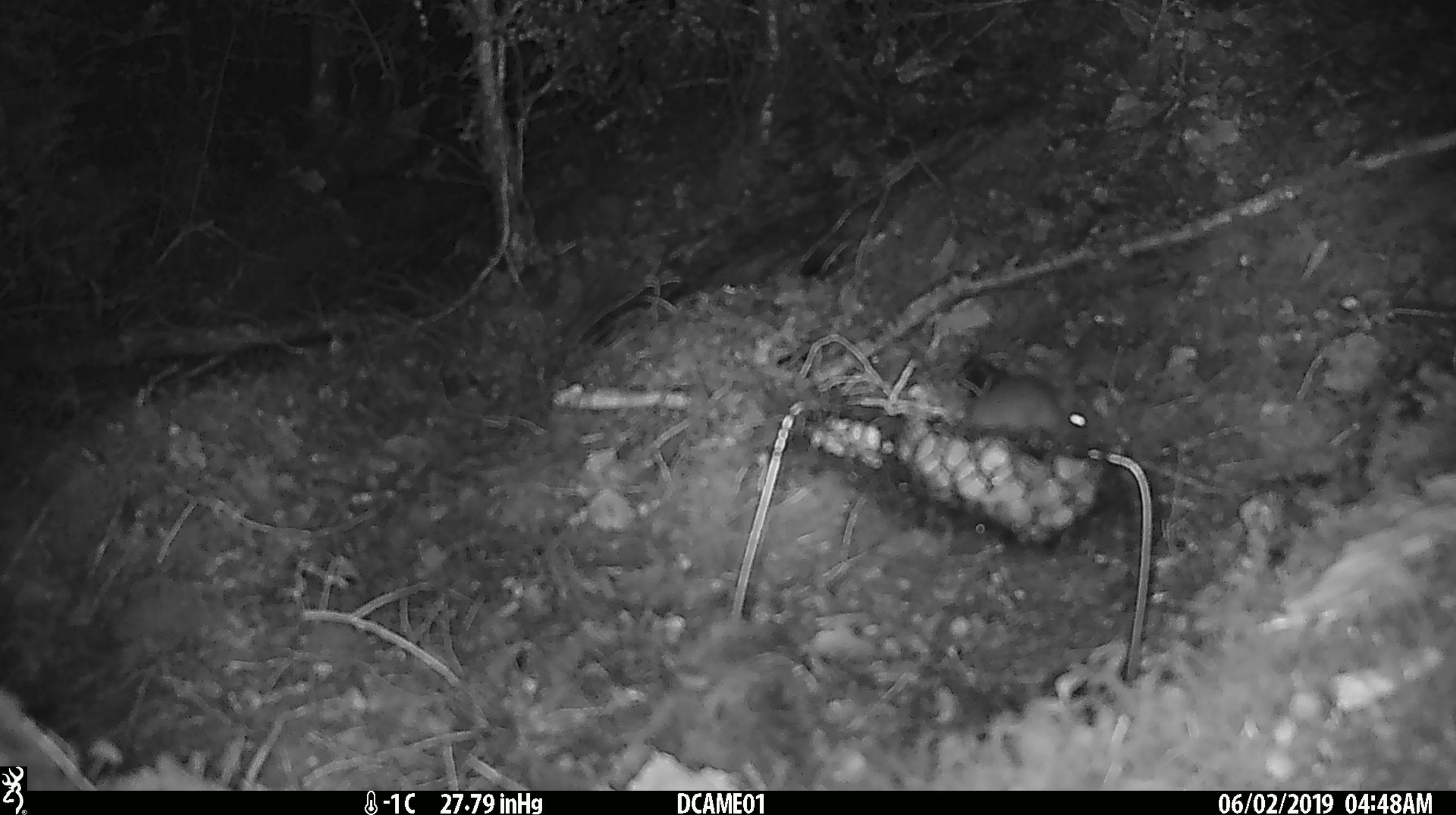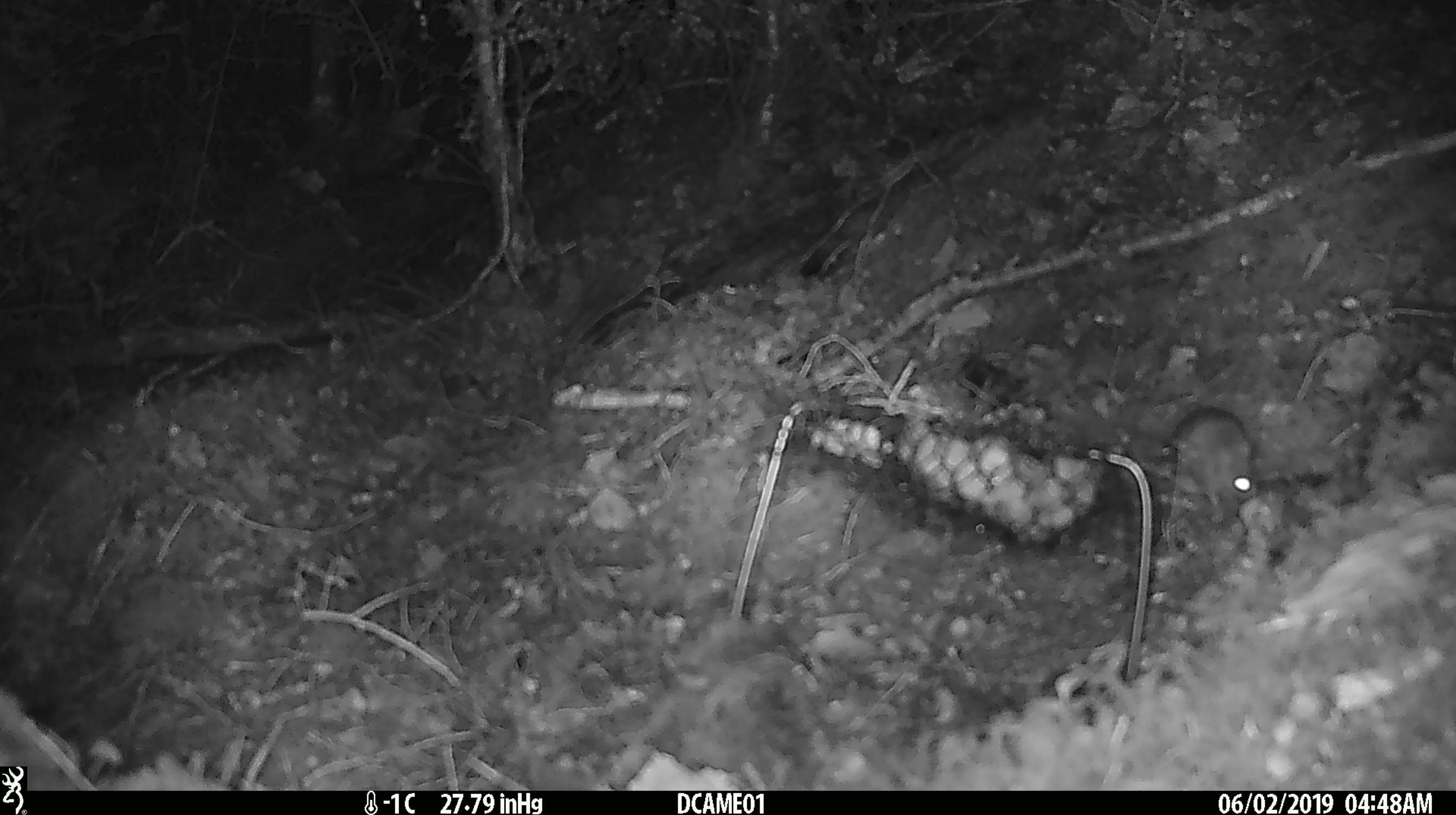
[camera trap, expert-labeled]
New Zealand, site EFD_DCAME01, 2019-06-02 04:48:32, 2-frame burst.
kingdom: Animalia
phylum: Chordata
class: Mammalia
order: Rodentia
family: Muridae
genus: Mus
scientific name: Mus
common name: mouse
Mouse (Mus).